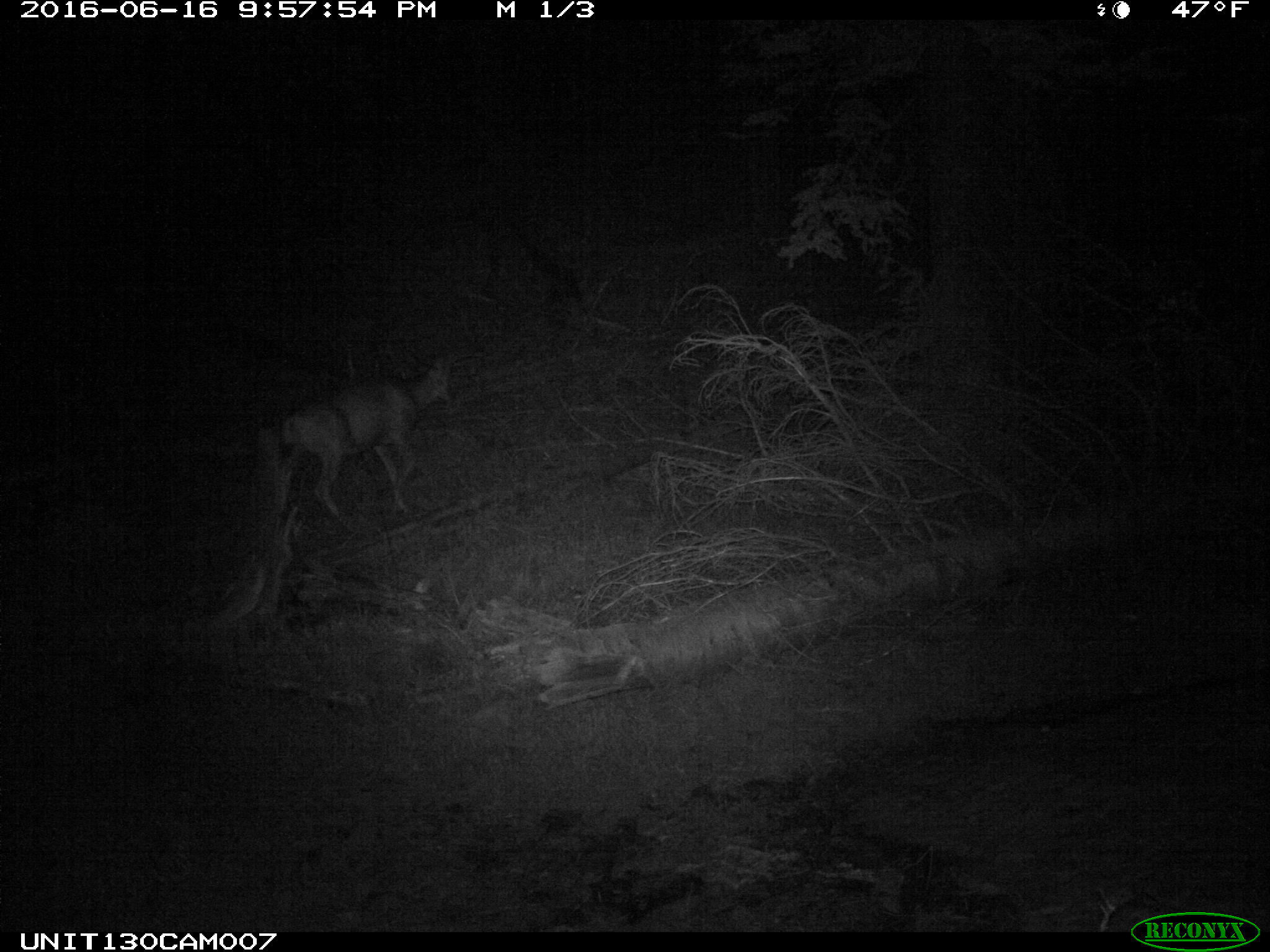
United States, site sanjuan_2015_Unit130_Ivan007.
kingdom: Animalia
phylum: Chordata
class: Mammalia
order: Artiodactyla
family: Cervidae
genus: Odocoileus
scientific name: Odocoileus hemionus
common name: mule deer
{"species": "Odocoileus hemionus (mule deer)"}